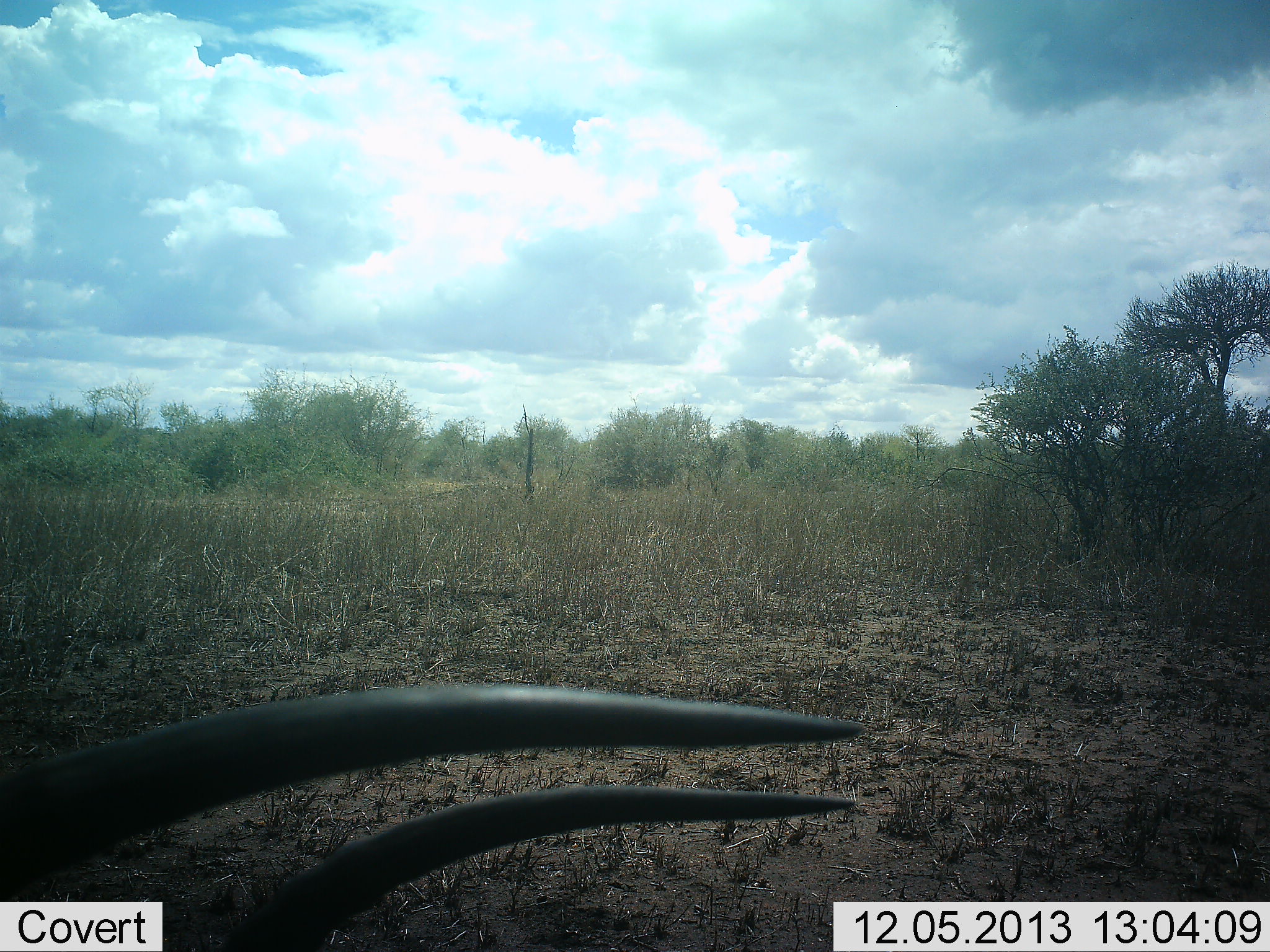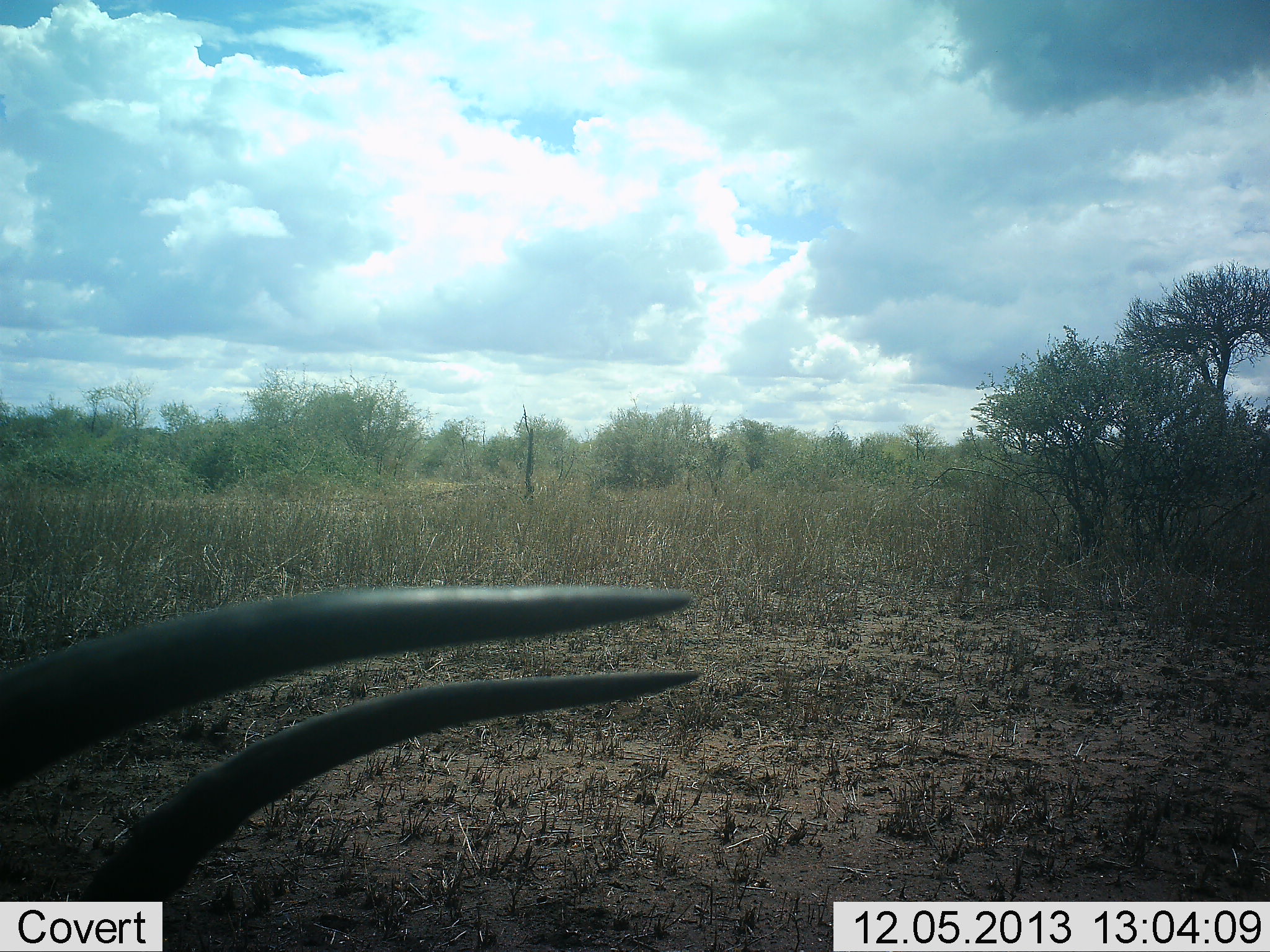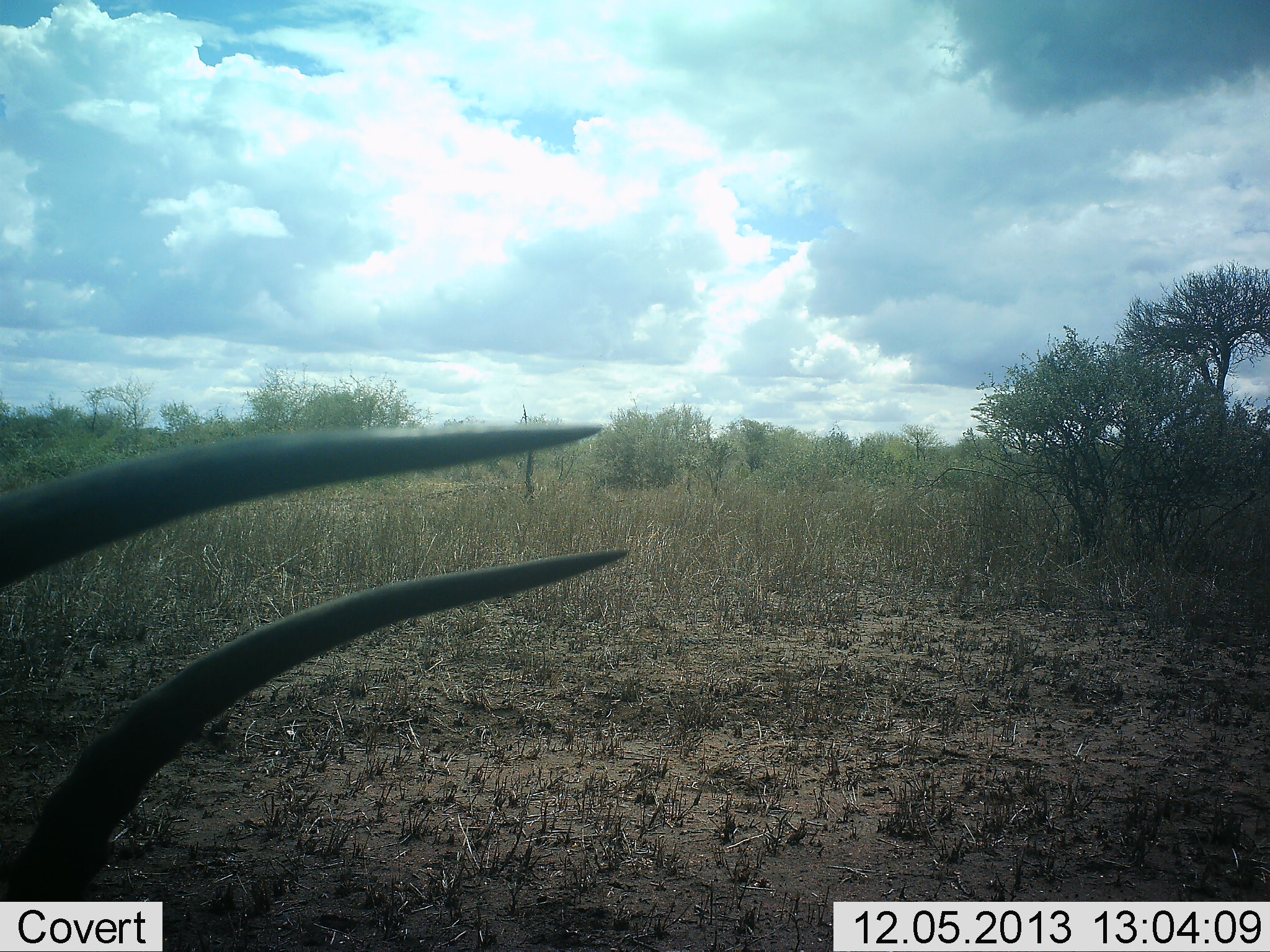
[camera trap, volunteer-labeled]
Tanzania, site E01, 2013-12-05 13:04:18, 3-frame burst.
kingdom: Animalia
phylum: Chordata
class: Mammalia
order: Artiodactyla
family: Bovidae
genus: Tragelaphus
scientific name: Tragelaphus scriptus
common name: bushbuck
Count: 1.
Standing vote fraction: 40%.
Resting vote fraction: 20%.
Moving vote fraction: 10%.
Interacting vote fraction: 10%.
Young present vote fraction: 0%.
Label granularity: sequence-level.